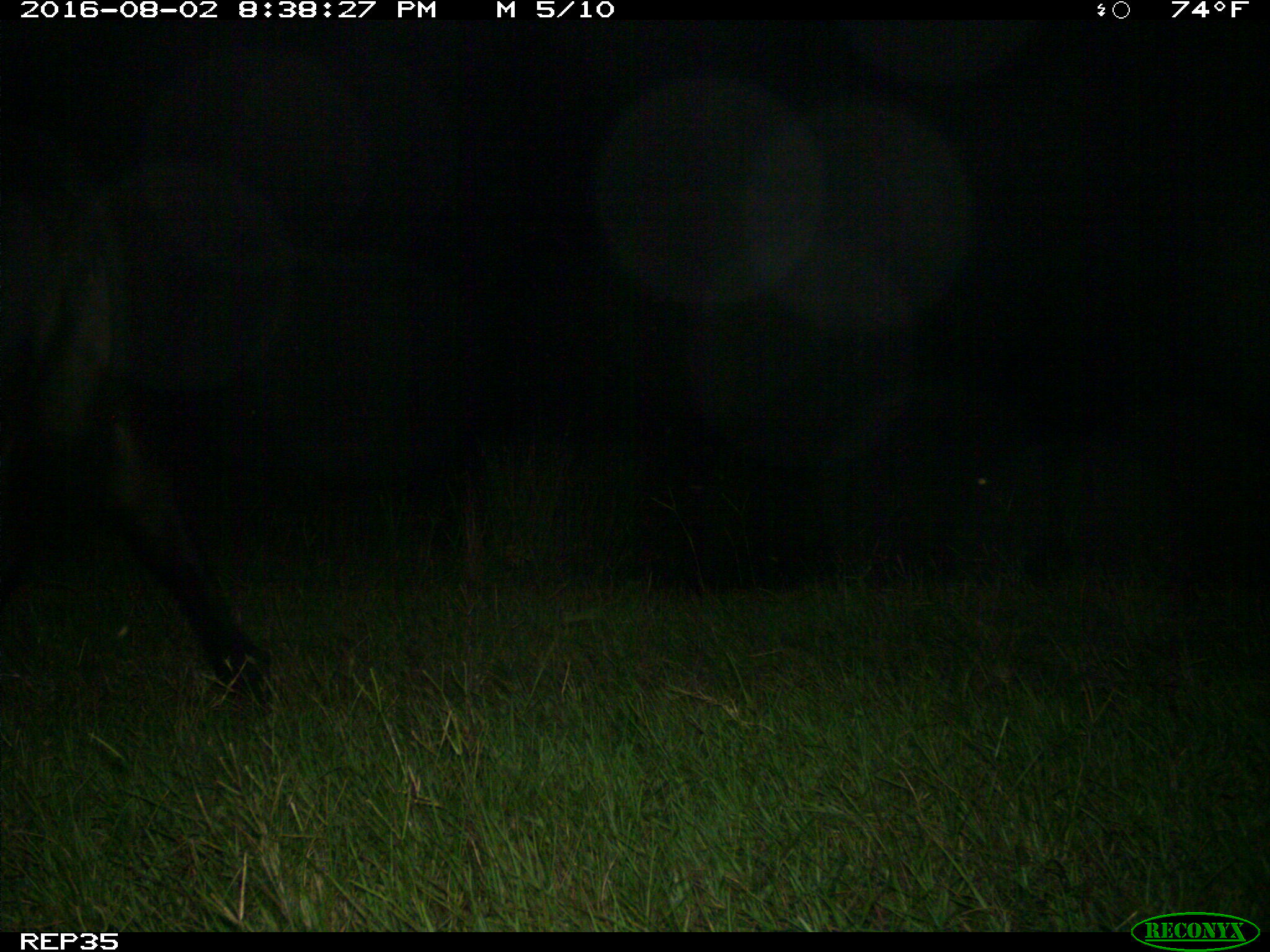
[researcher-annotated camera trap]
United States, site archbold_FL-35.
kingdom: Animalia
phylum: Chordata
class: Mammalia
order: Artiodactyla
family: Bovidae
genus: Bos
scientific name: Bos taurus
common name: domestic cow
Bos taurus (domestic cow).